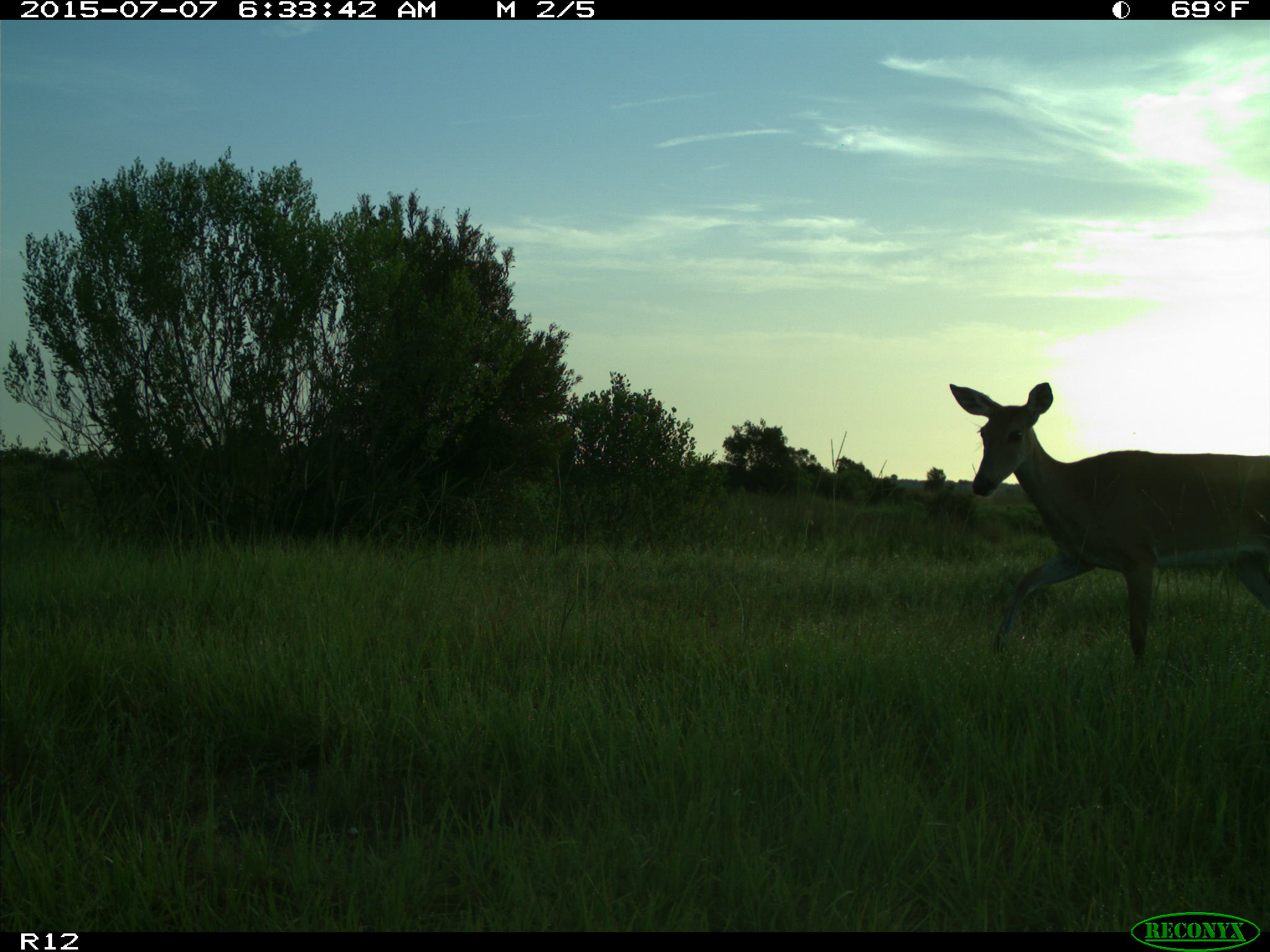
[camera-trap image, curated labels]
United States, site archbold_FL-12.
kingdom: Animalia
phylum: Chordata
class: Mammalia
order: Artiodactyla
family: Cervidae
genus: Odocoileus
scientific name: Odocoileus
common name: deer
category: unidentified deer